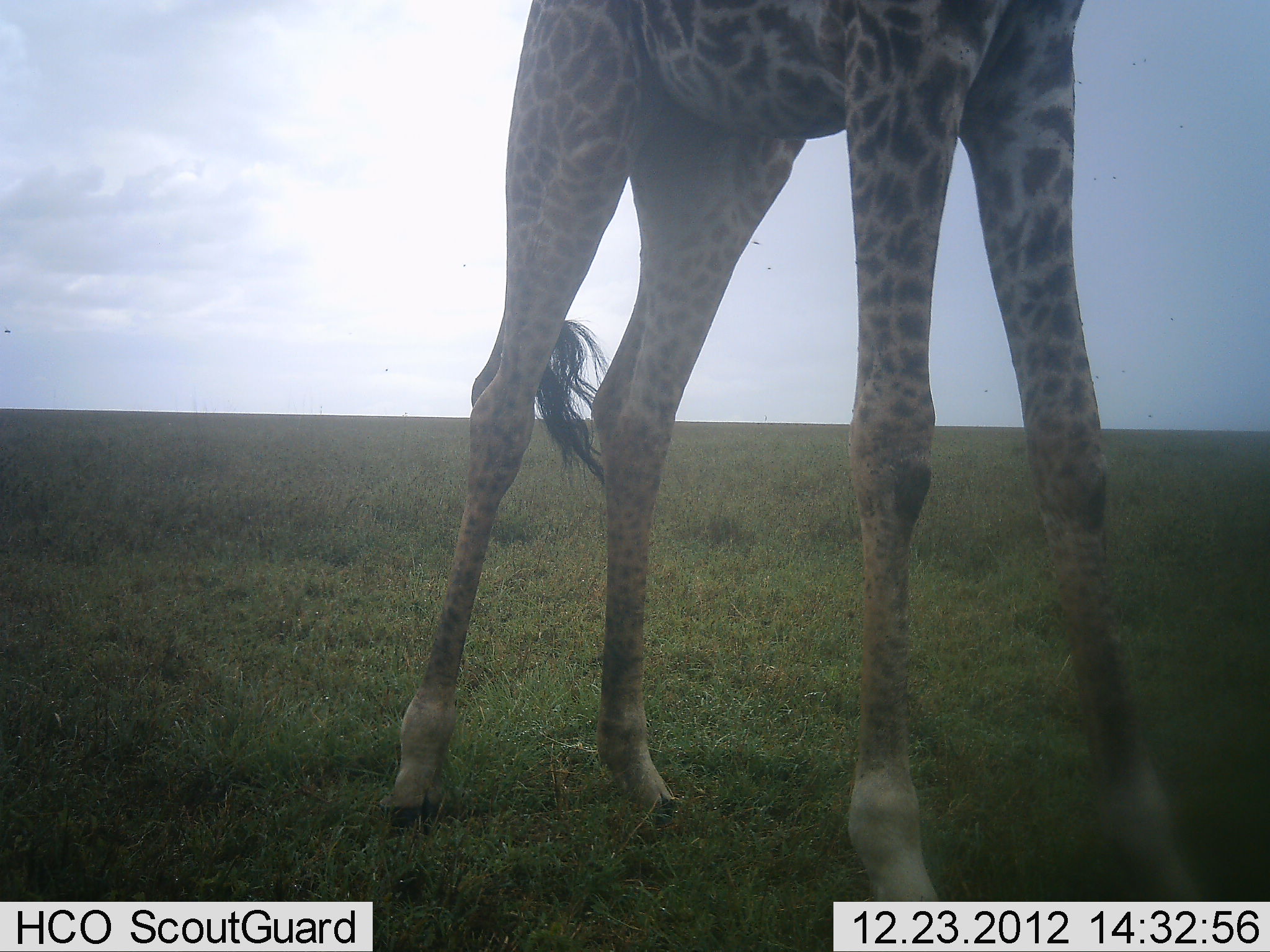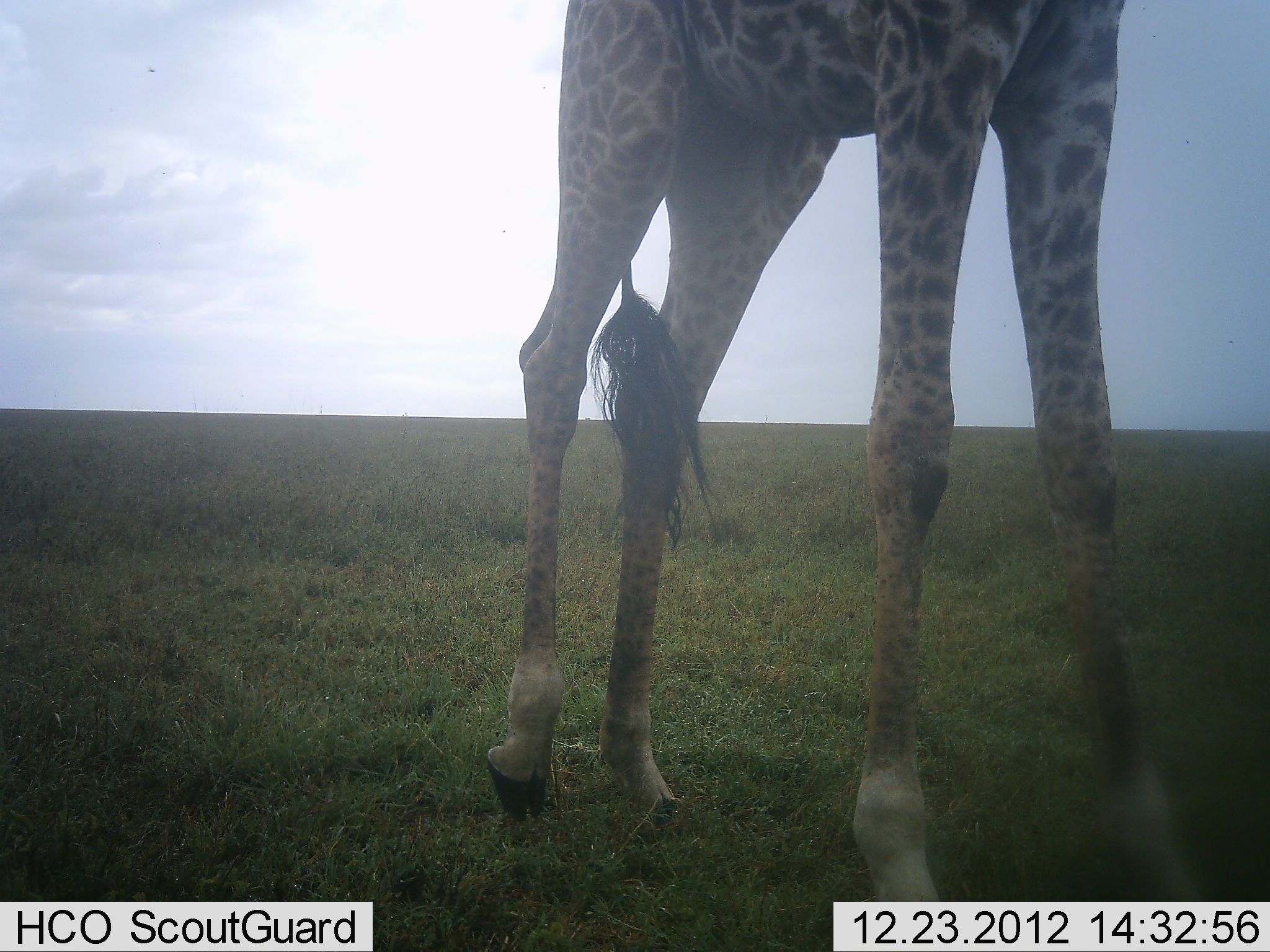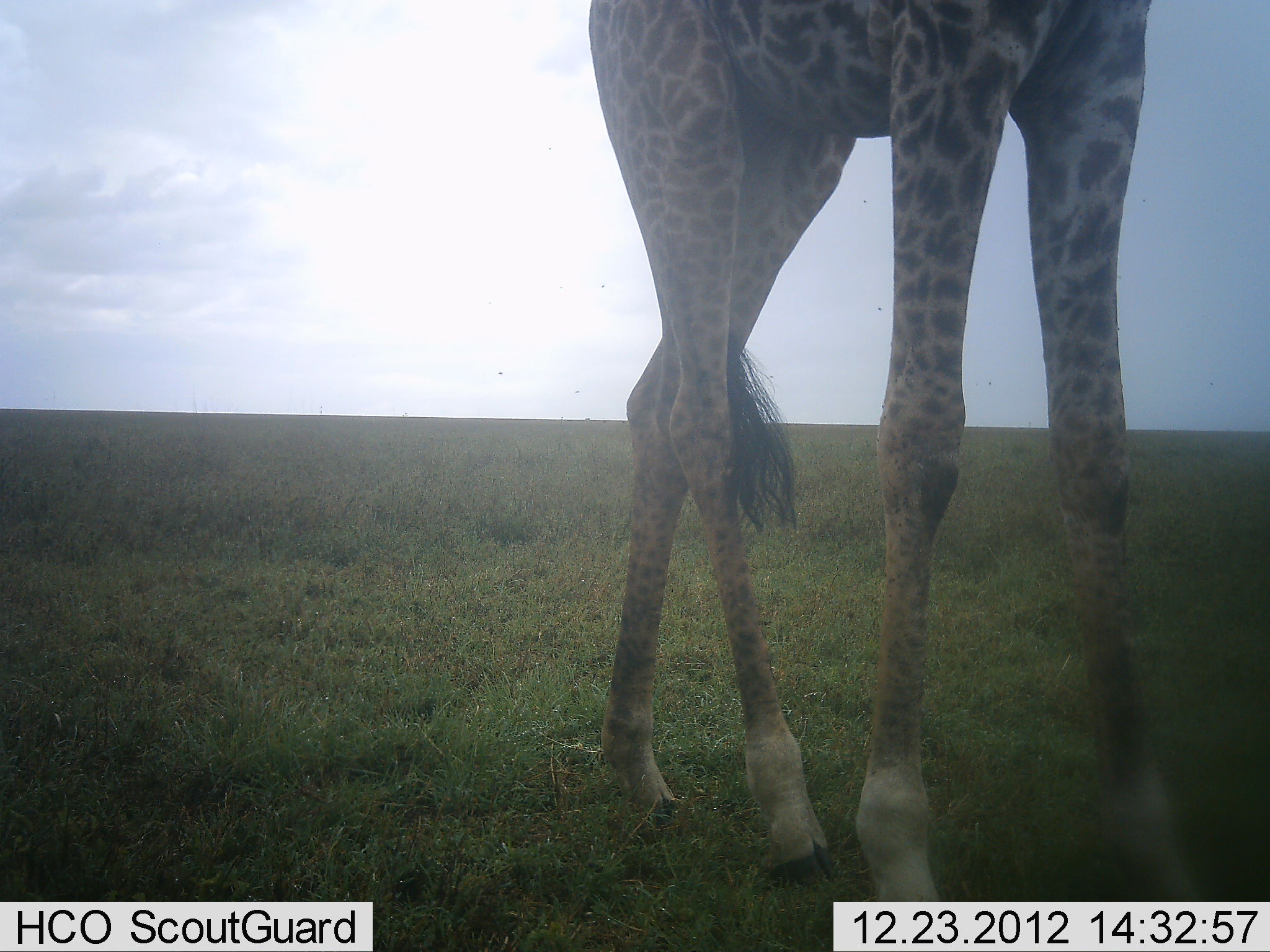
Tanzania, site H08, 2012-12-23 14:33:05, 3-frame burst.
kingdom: Animalia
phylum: Chordata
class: Mammalia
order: Artiodactyla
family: Giraffidae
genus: Giraffa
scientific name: Giraffa camelopardalis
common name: giraffe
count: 1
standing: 50%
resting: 0%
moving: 50%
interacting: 0%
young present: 0%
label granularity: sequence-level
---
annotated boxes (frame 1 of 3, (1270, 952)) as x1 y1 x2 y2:
animal: 377 0 1205 903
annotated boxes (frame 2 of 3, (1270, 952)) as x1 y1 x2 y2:
animal: 483 0 1208 902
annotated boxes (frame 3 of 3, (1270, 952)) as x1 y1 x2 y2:
animal: 586 0 1197 902